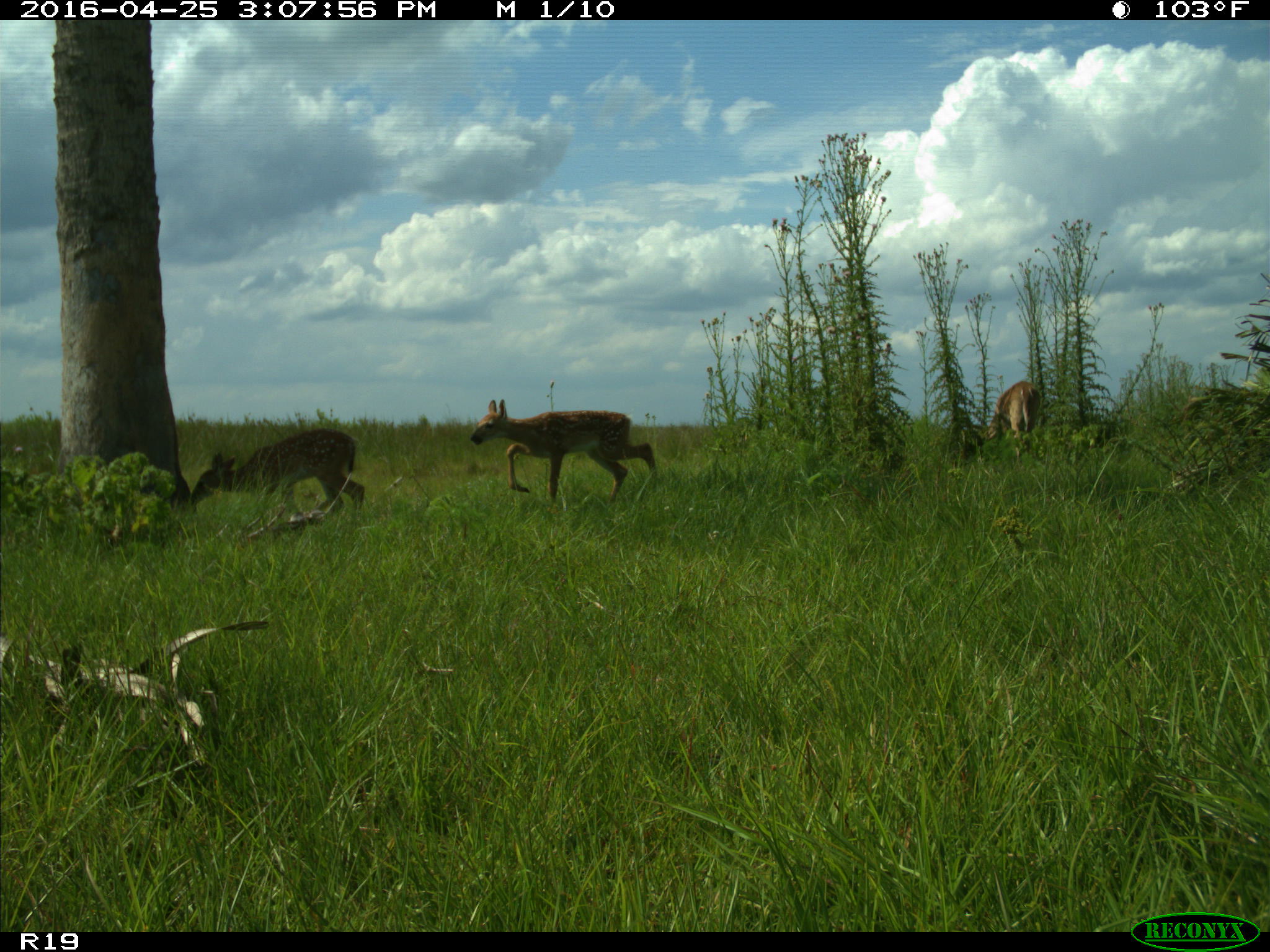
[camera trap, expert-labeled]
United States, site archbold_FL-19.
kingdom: Animalia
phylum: Chordata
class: Mammalia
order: Artiodactyla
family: Cervidae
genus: Odocoileus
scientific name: Odocoileus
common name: deer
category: unidentified deer